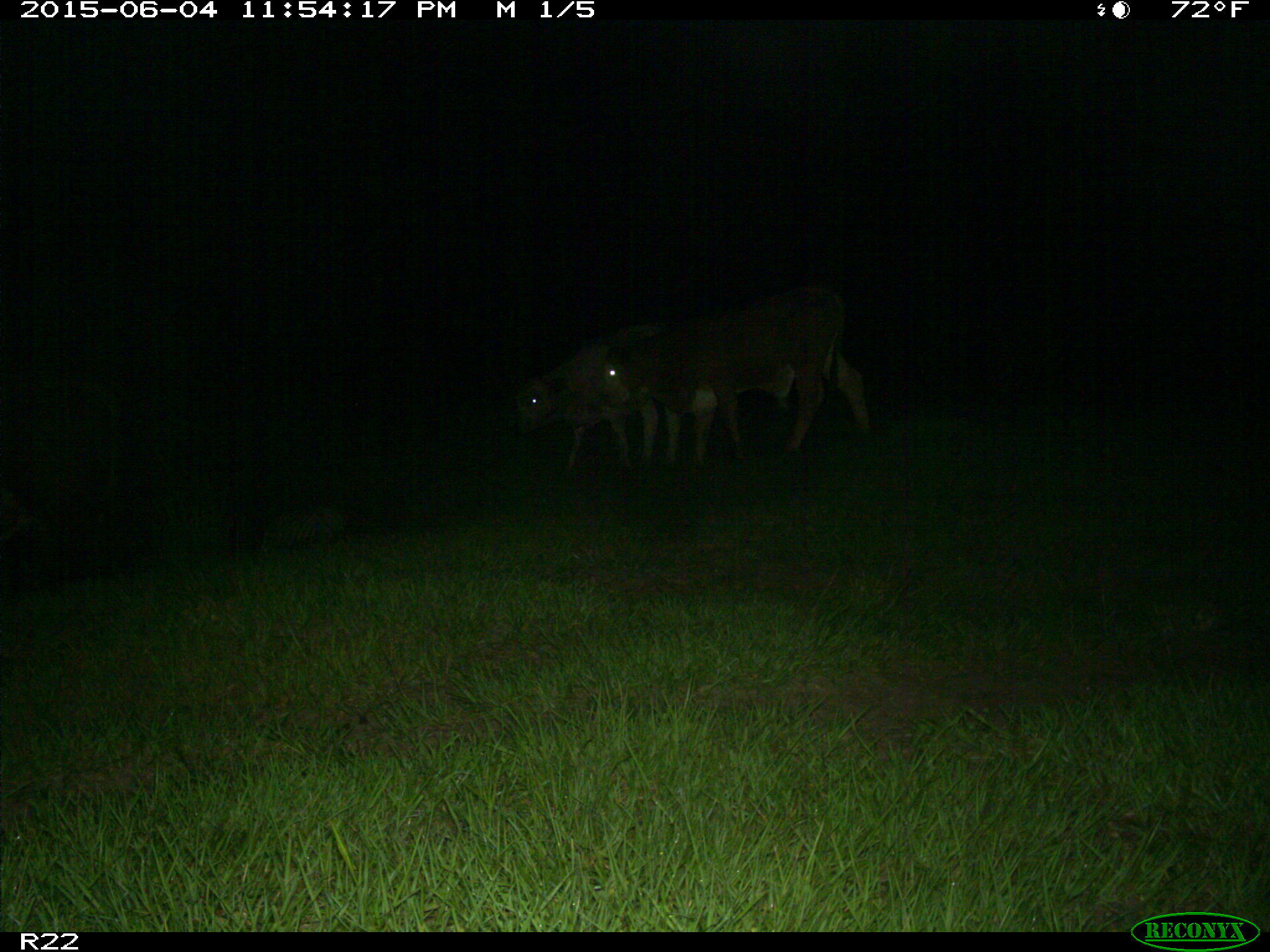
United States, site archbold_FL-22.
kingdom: Animalia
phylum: Chordata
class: Mammalia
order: Artiodactyla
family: Bovidae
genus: Bos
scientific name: Bos taurus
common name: domestic cow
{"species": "Bos taurus (domestic cow)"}